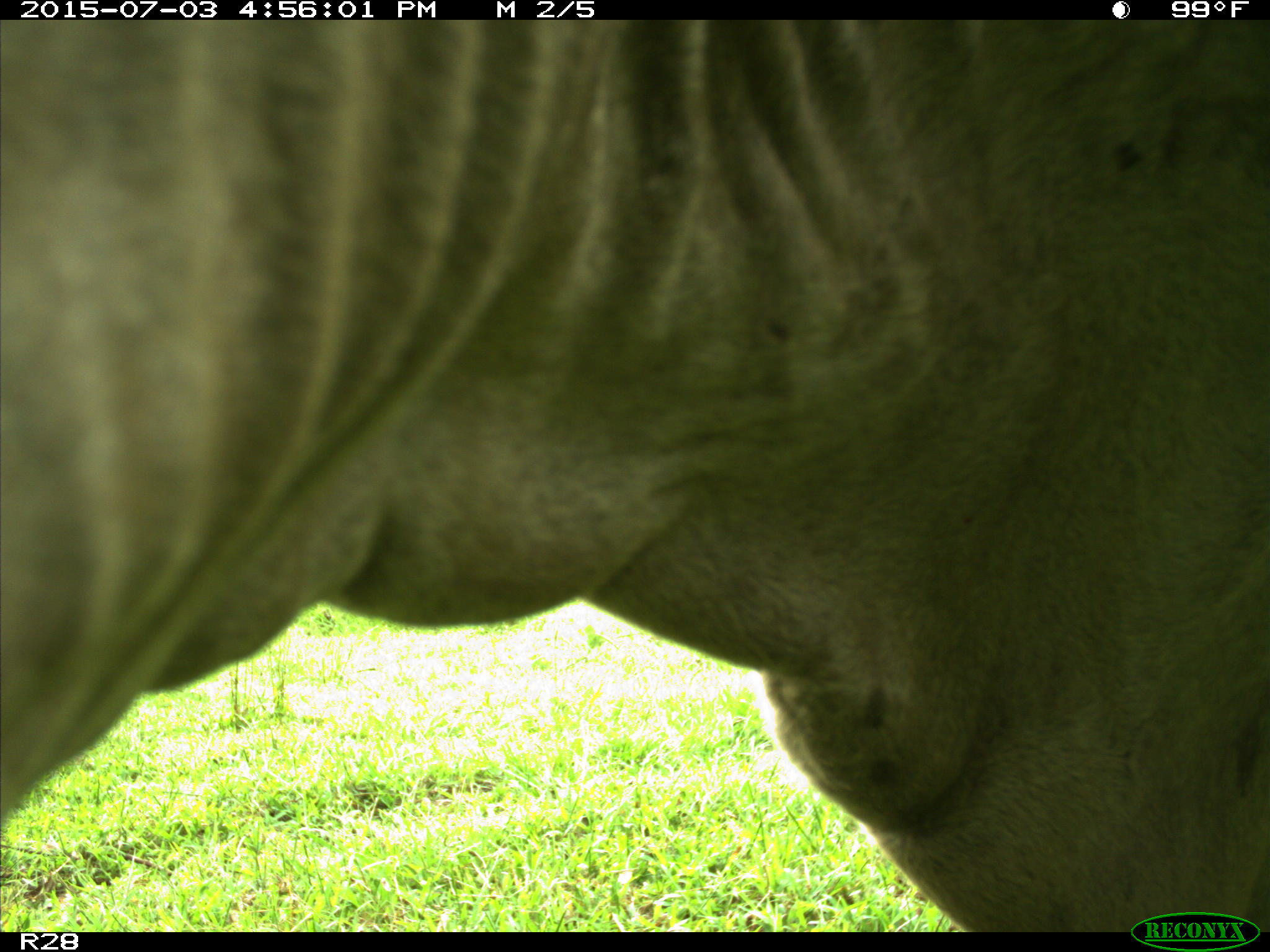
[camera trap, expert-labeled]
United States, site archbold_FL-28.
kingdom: Animalia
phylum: Chordata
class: Mammalia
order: Artiodactyla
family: Bovidae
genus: Bos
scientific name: Bos taurus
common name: domestic cow